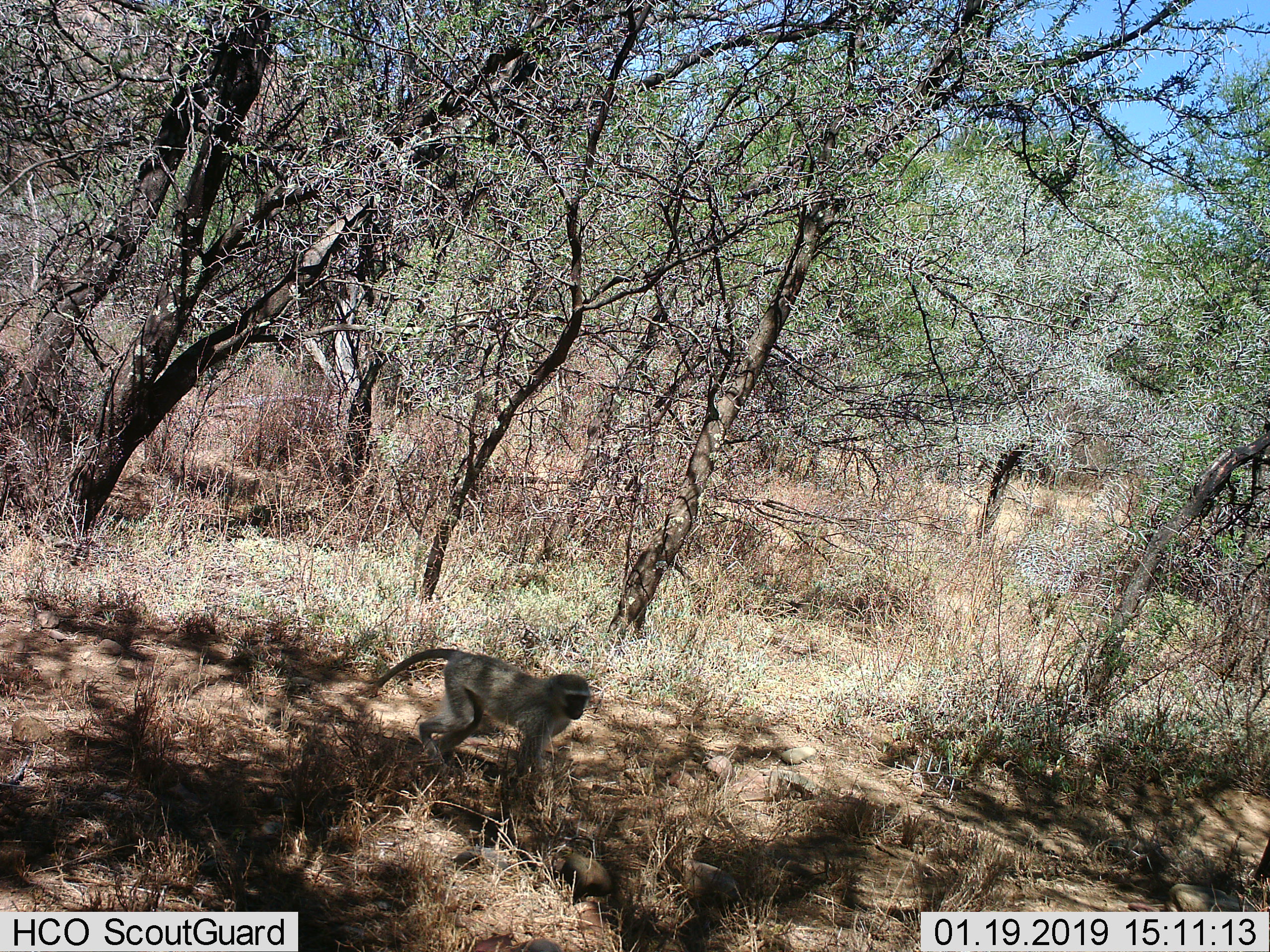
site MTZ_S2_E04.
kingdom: Animalia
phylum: Chordata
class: Mammalia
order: Primates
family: Cercopithecidae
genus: Chlorocebus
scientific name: Chlorocebus pygerythrus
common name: vervet monkey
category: monkeyvervet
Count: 1.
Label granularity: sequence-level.